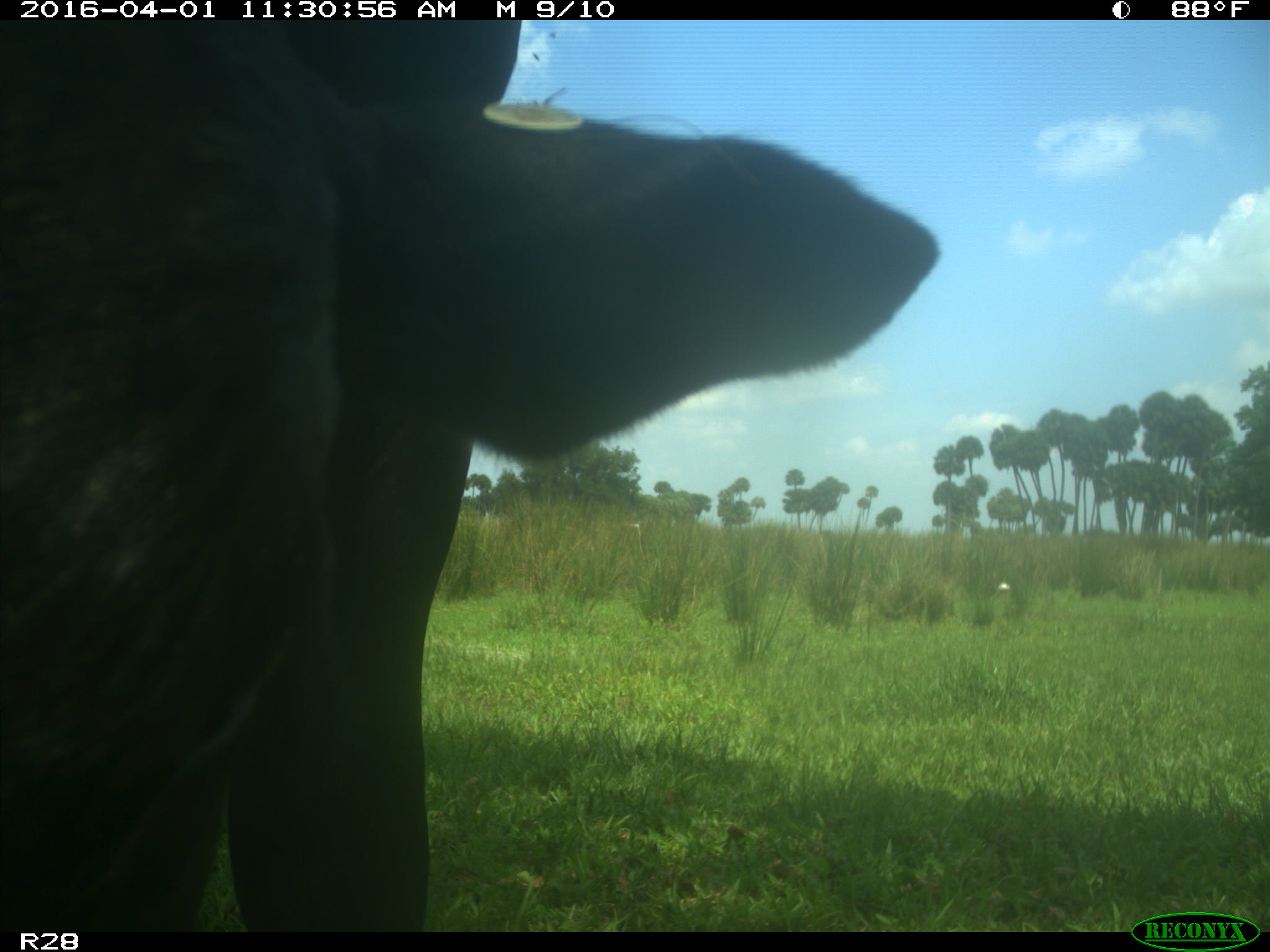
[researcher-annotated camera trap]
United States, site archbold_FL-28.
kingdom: Animalia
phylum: Chordata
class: Mammalia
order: Artiodactyla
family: Bovidae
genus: Bos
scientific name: Bos taurus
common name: domestic cow